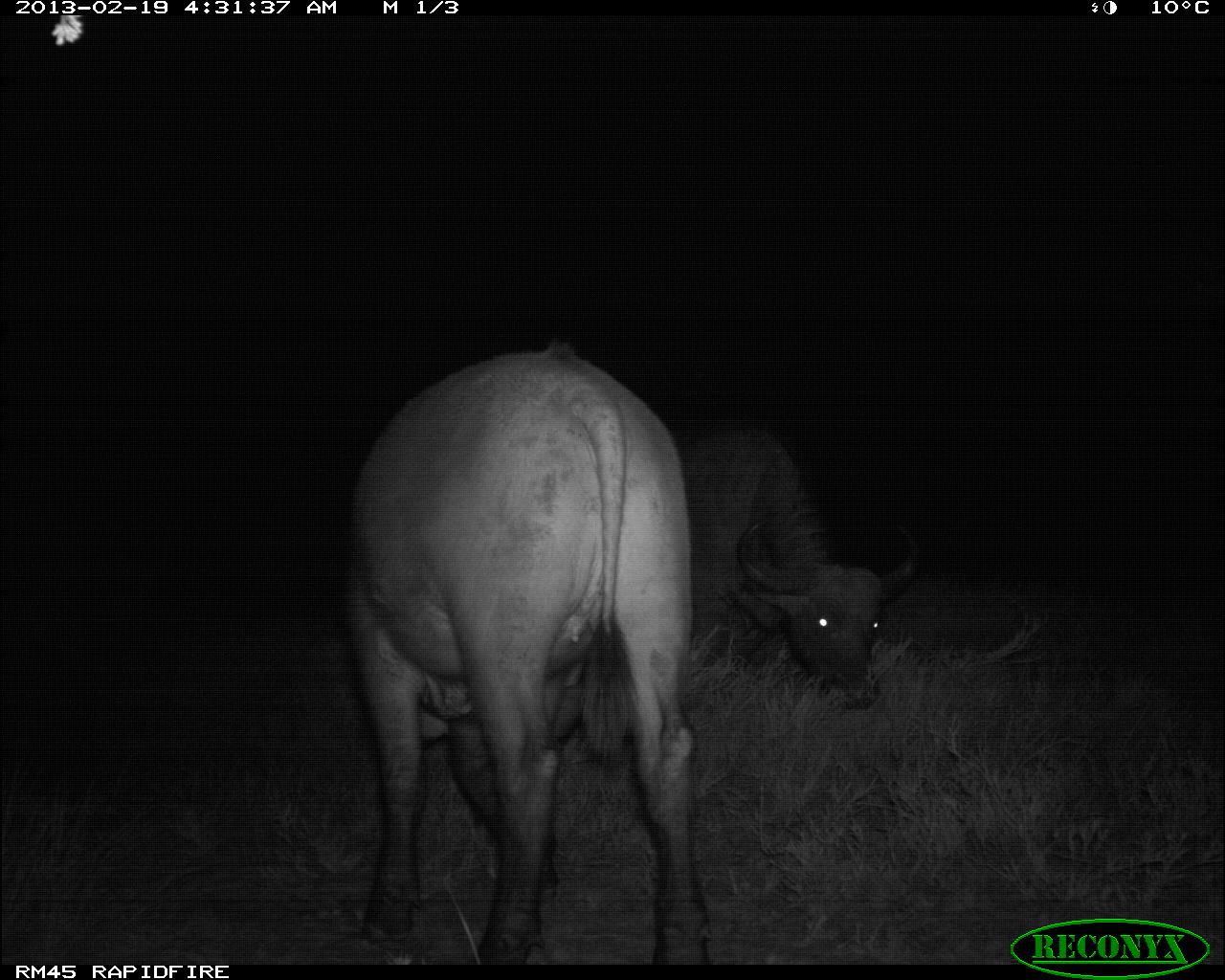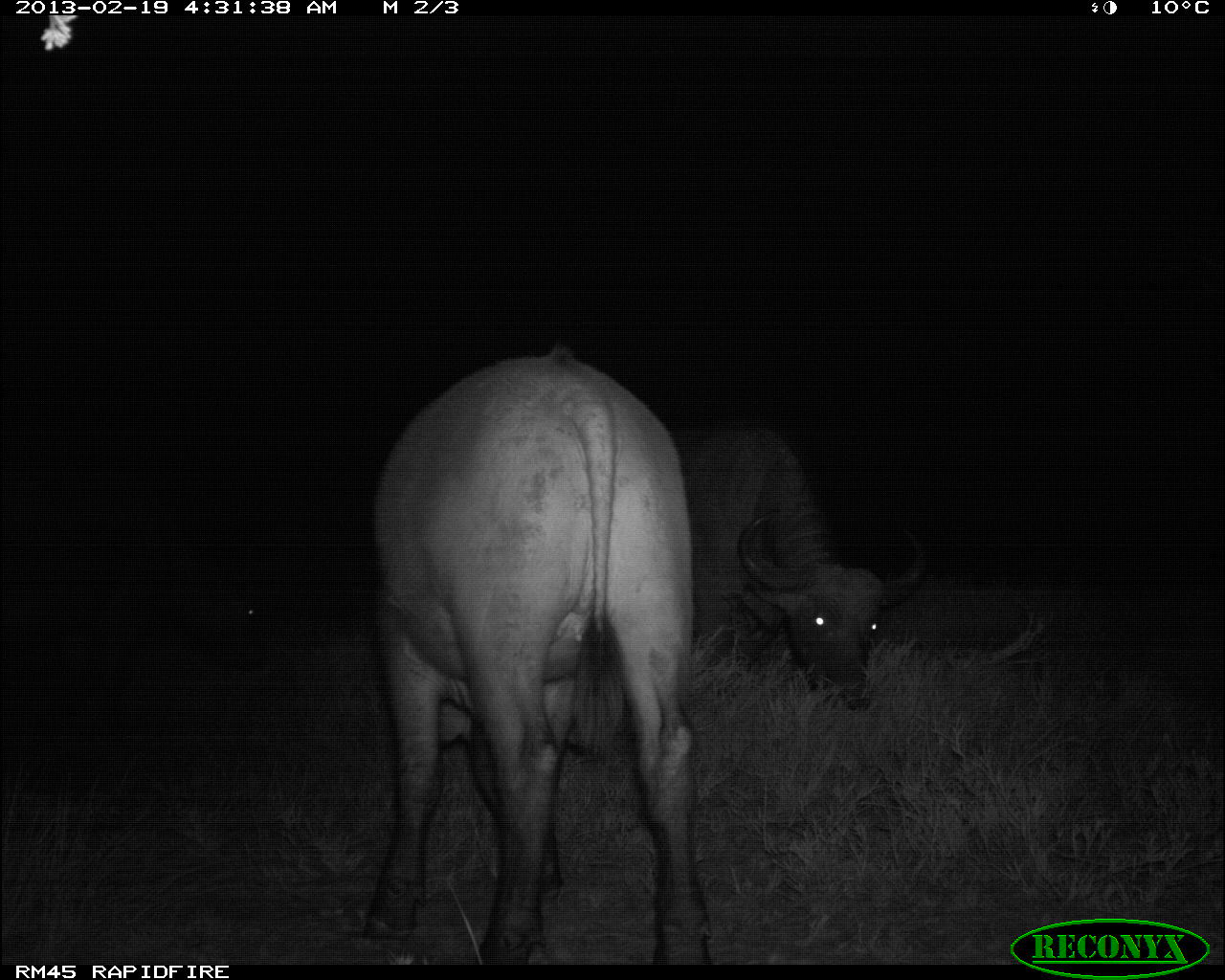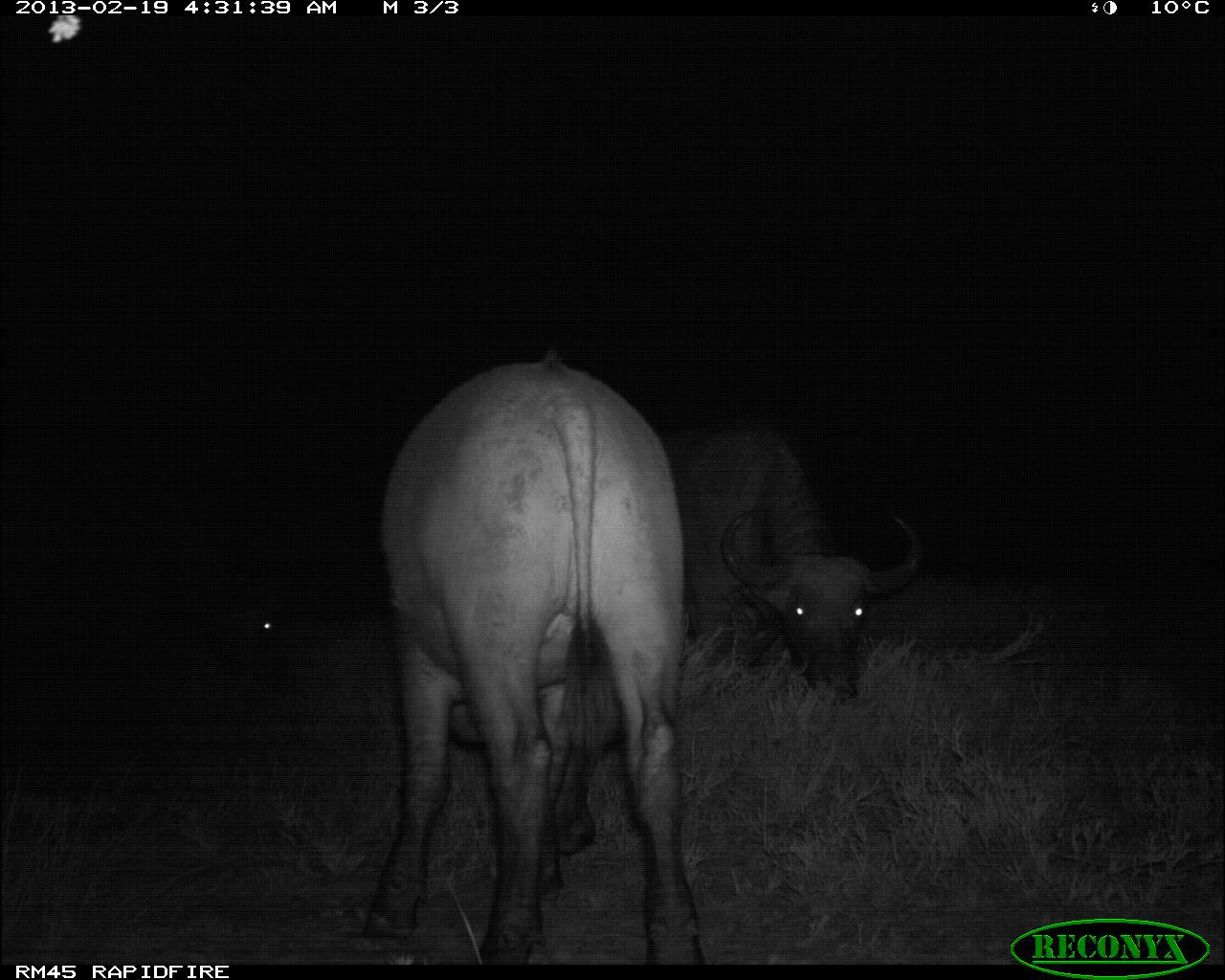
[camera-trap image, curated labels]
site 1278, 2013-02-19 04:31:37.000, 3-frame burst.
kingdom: Animalia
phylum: Chordata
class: Mammalia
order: Artiodactyla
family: Bovidae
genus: Syncerus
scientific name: Syncerus caffer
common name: african buffalo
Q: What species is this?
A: Syncerus caffer (african buffalo).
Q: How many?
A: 3.